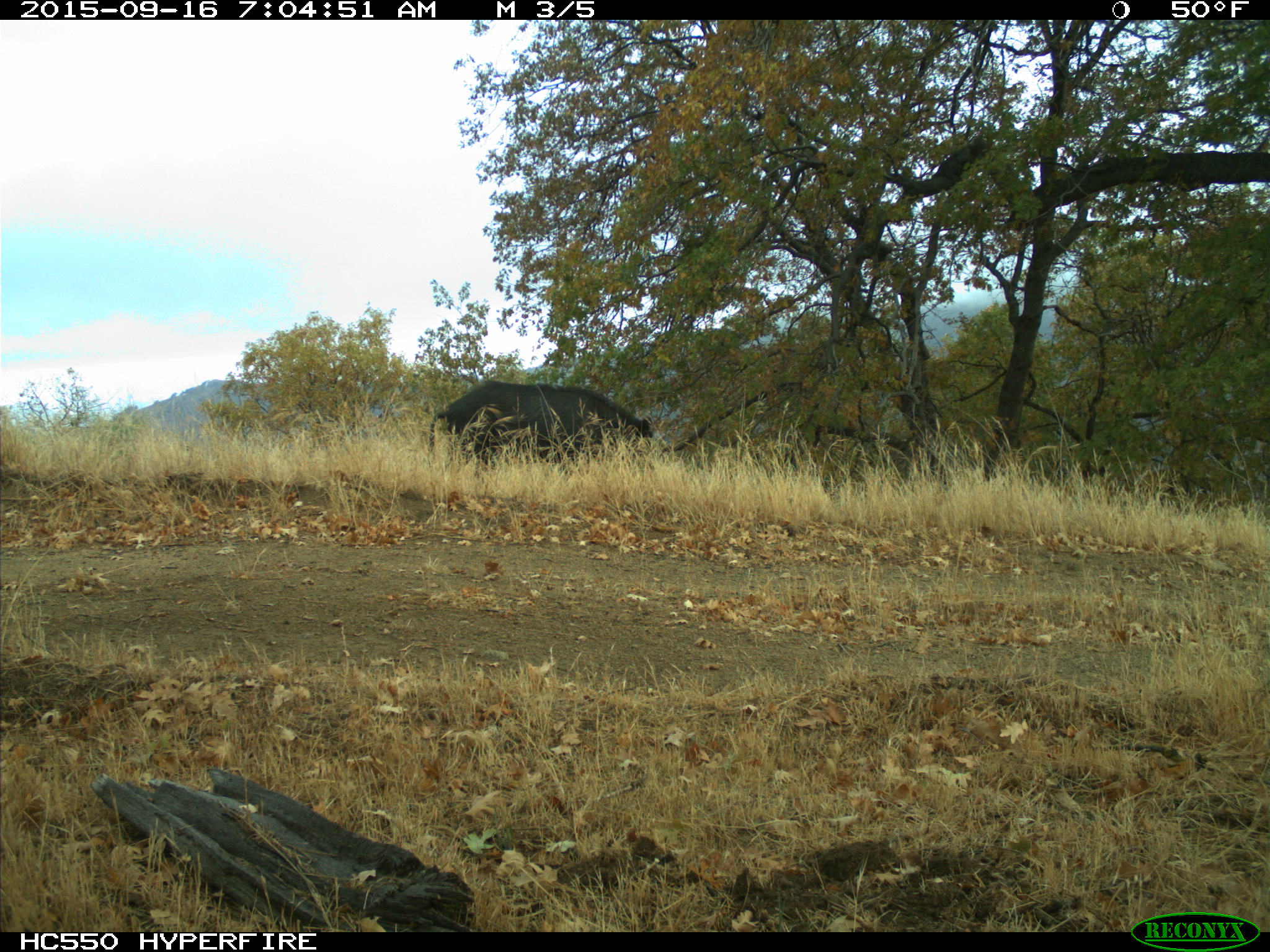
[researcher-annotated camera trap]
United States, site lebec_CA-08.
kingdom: Animalia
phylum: Chordata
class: Mammalia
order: Artiodactyla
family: Suidae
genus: Sus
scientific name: Sus scrofa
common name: wild boar